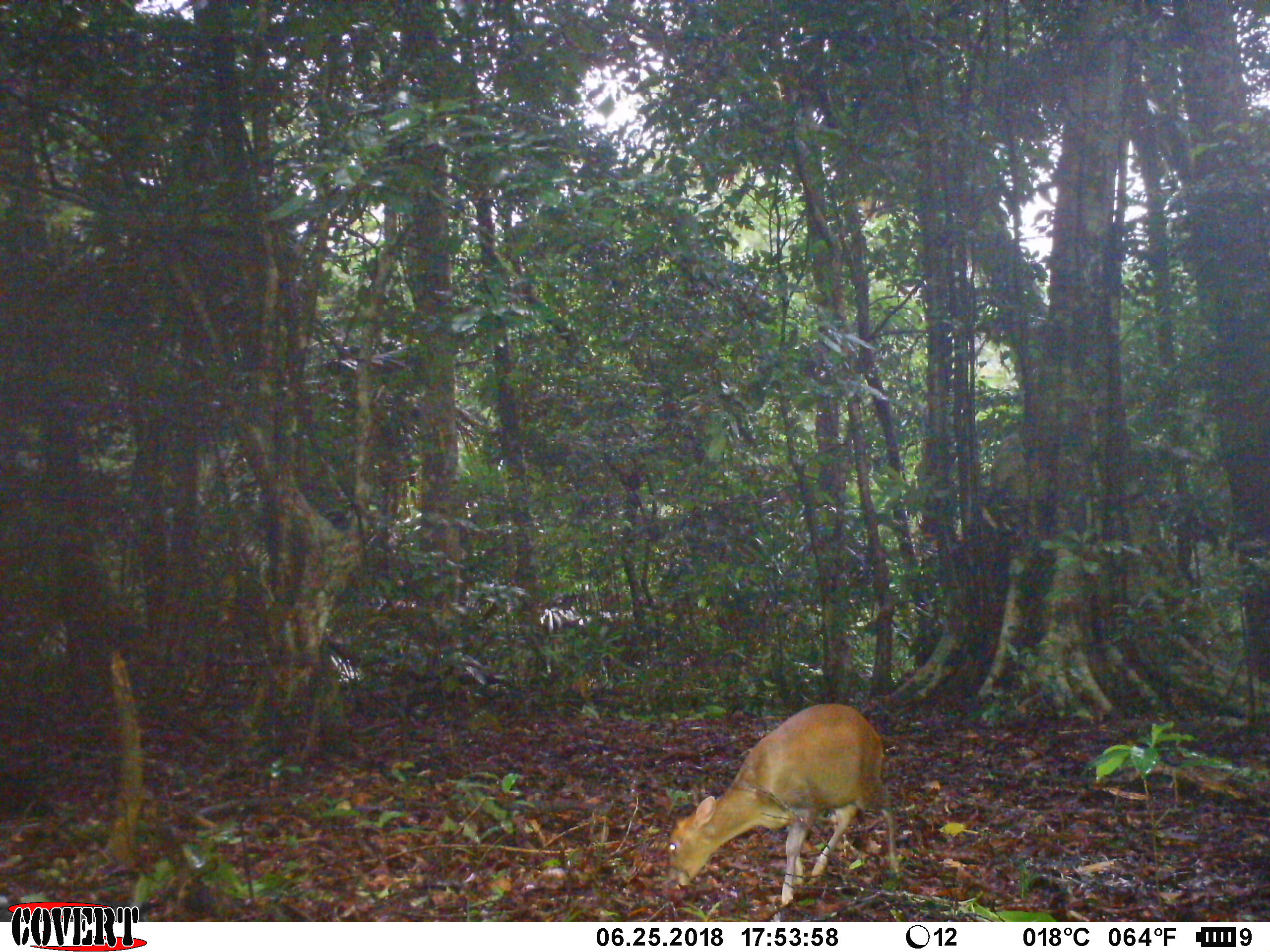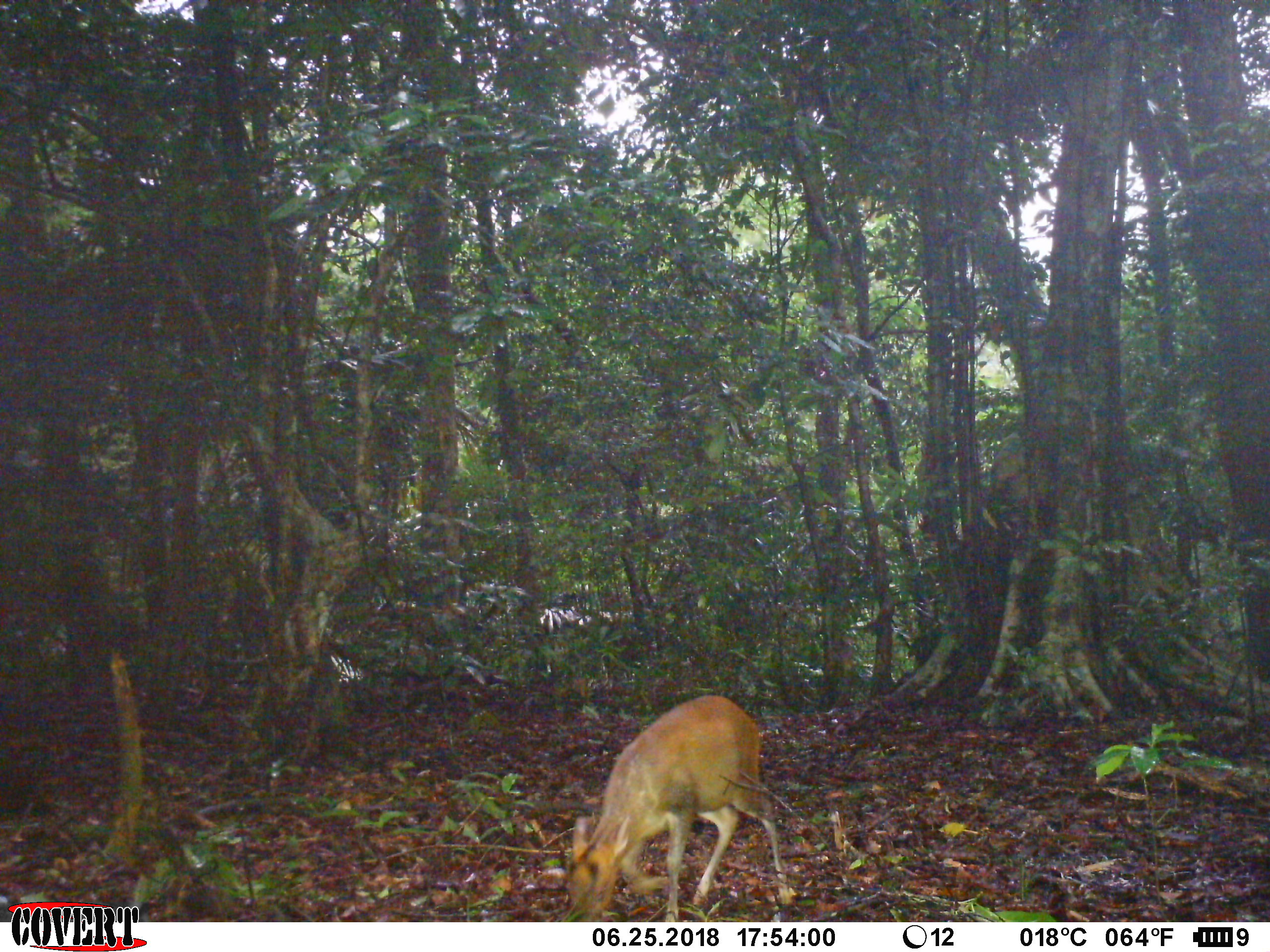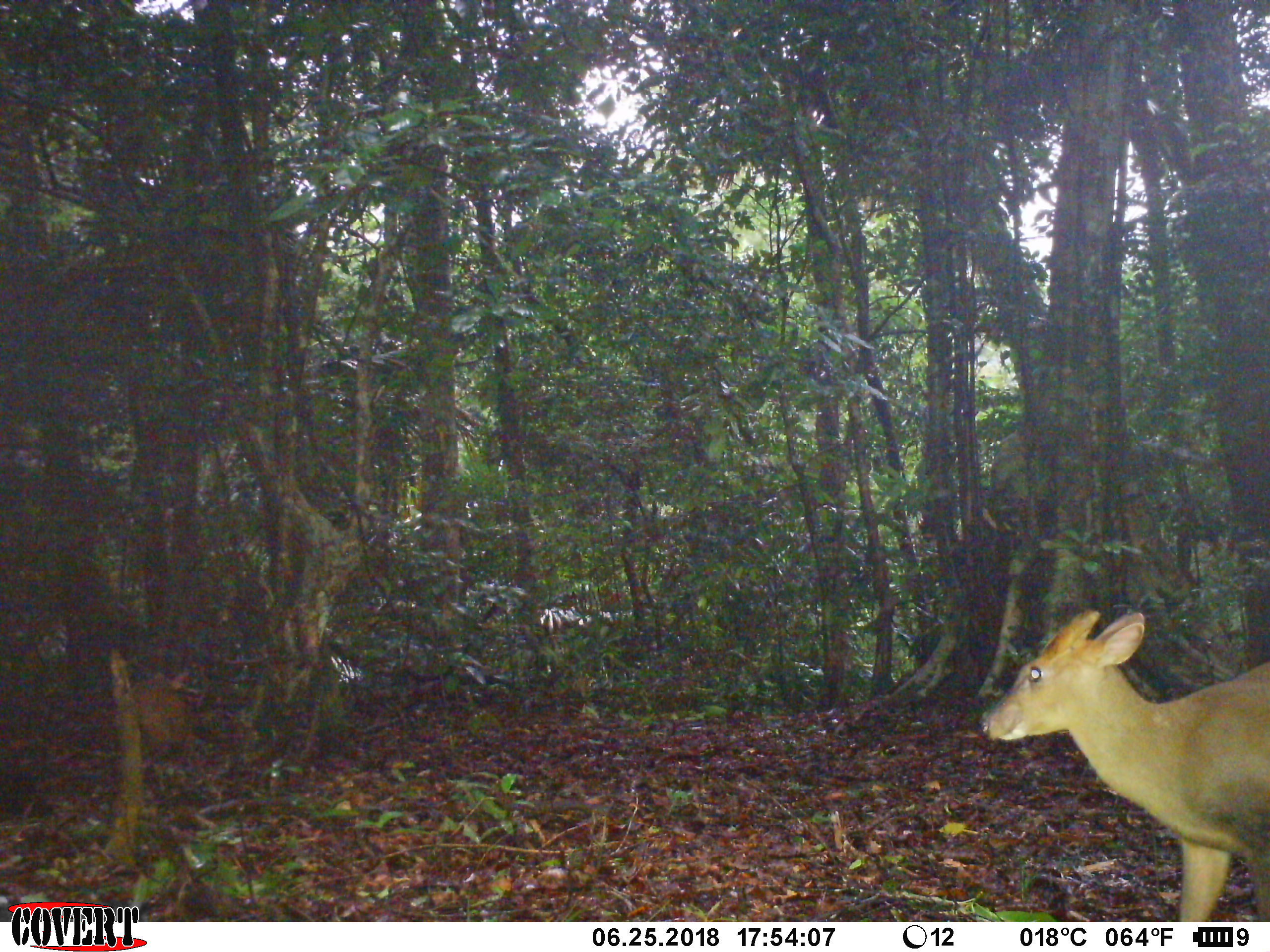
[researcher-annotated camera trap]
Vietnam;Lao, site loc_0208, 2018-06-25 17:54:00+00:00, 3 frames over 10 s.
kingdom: Animalia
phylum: Chordata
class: Mammalia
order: Artiodactyla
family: Cervidae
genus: Muntiacus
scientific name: Muntiacus rooseveltorum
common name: roosevelt's muntjac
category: roosevelts muntjac group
Roosevelts muntjac group (roosevelt's muntjac) (Muntiacus rooseveltorum). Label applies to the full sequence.